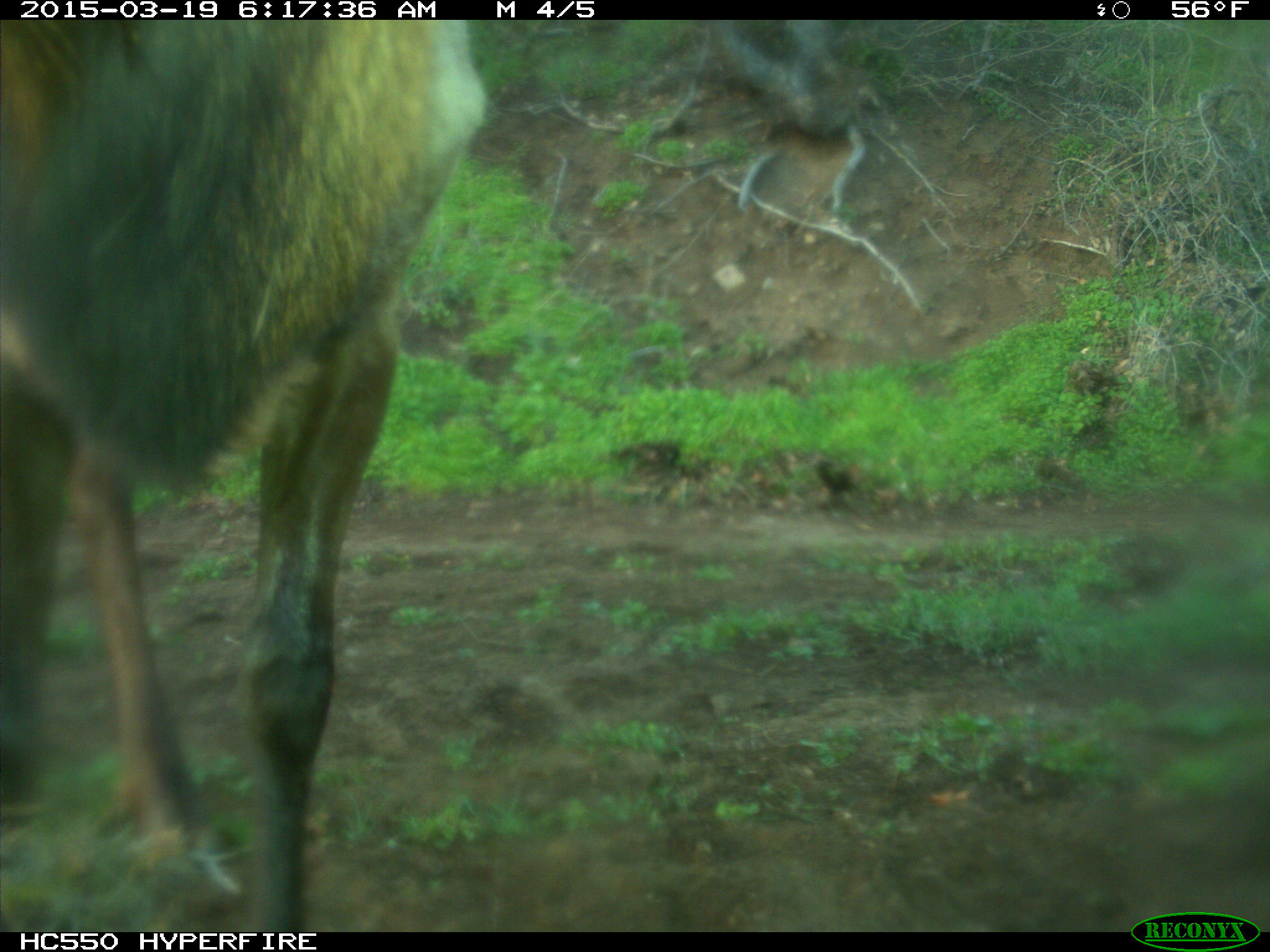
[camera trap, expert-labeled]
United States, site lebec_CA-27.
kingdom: Animalia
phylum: Chordata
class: Mammalia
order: Artiodactyla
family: Cervidae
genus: Cervus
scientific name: Cervus canadensis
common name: elk